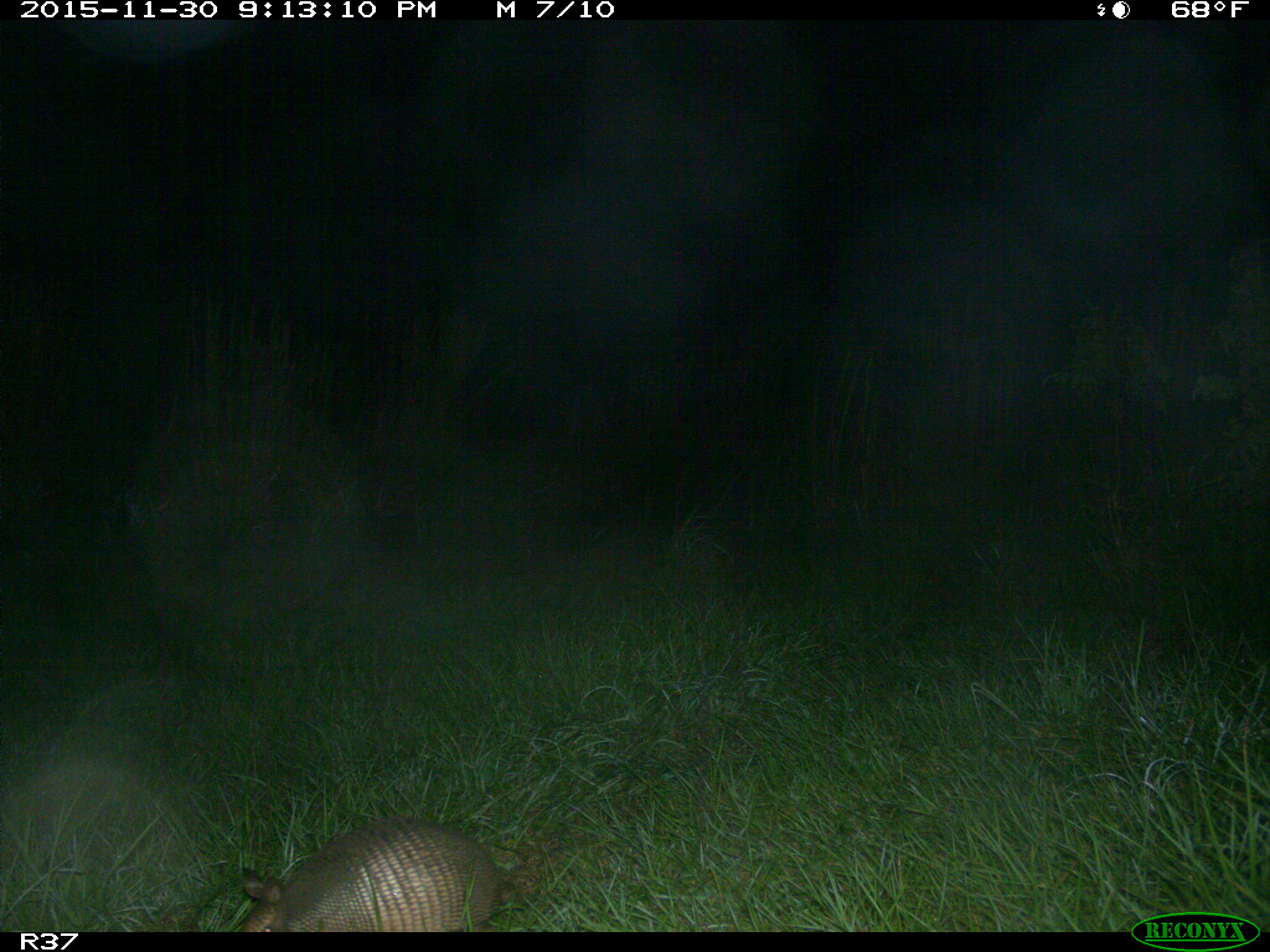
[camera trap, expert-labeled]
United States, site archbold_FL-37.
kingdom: Animalia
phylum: Chordata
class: Mammalia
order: Cingulata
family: Dasypodidae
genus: Dasypus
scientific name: Dasypus novemcinctus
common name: nine-banded armadillo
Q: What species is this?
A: Dasypus novemcinctus (nine-banded armadillo).